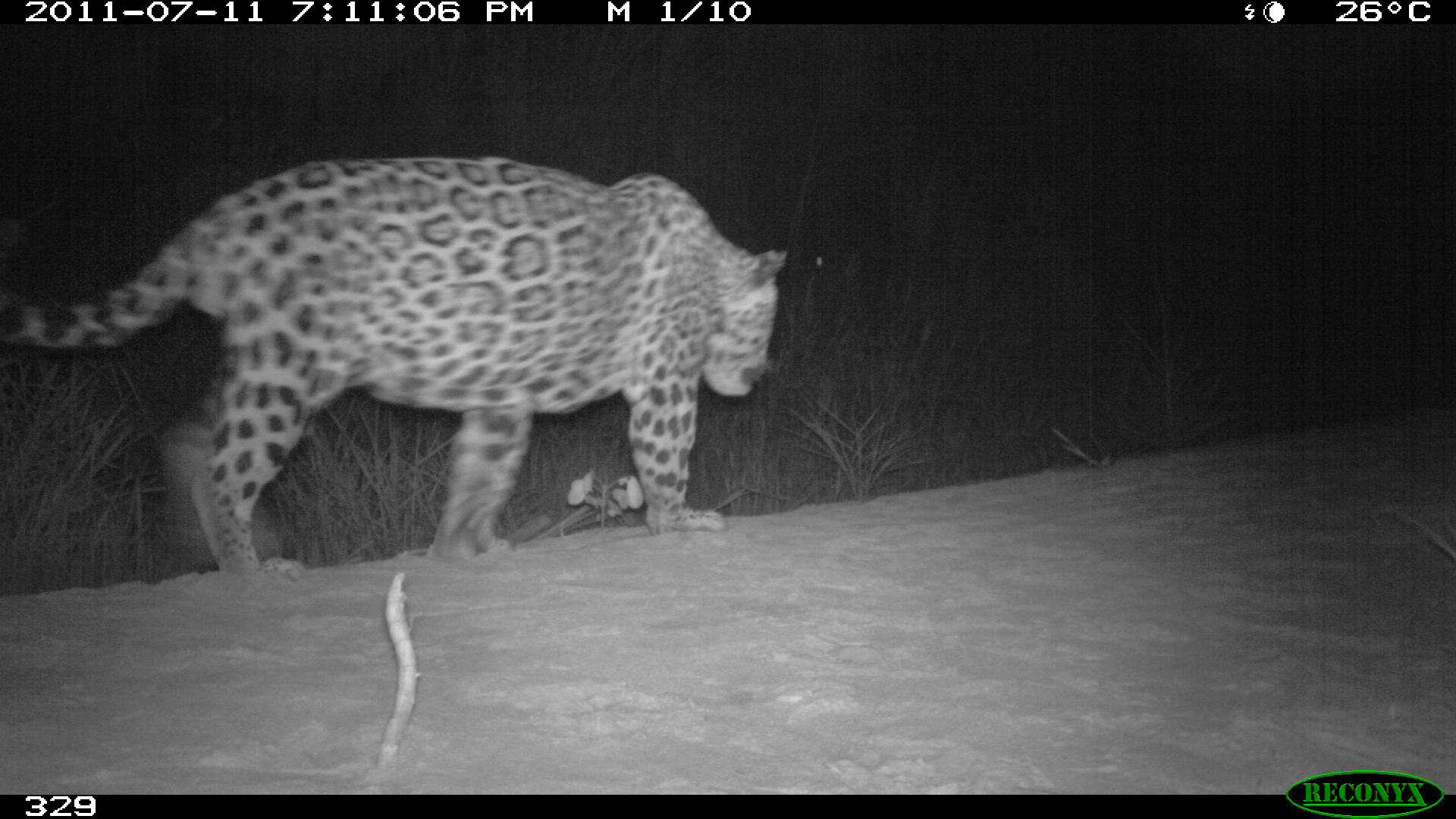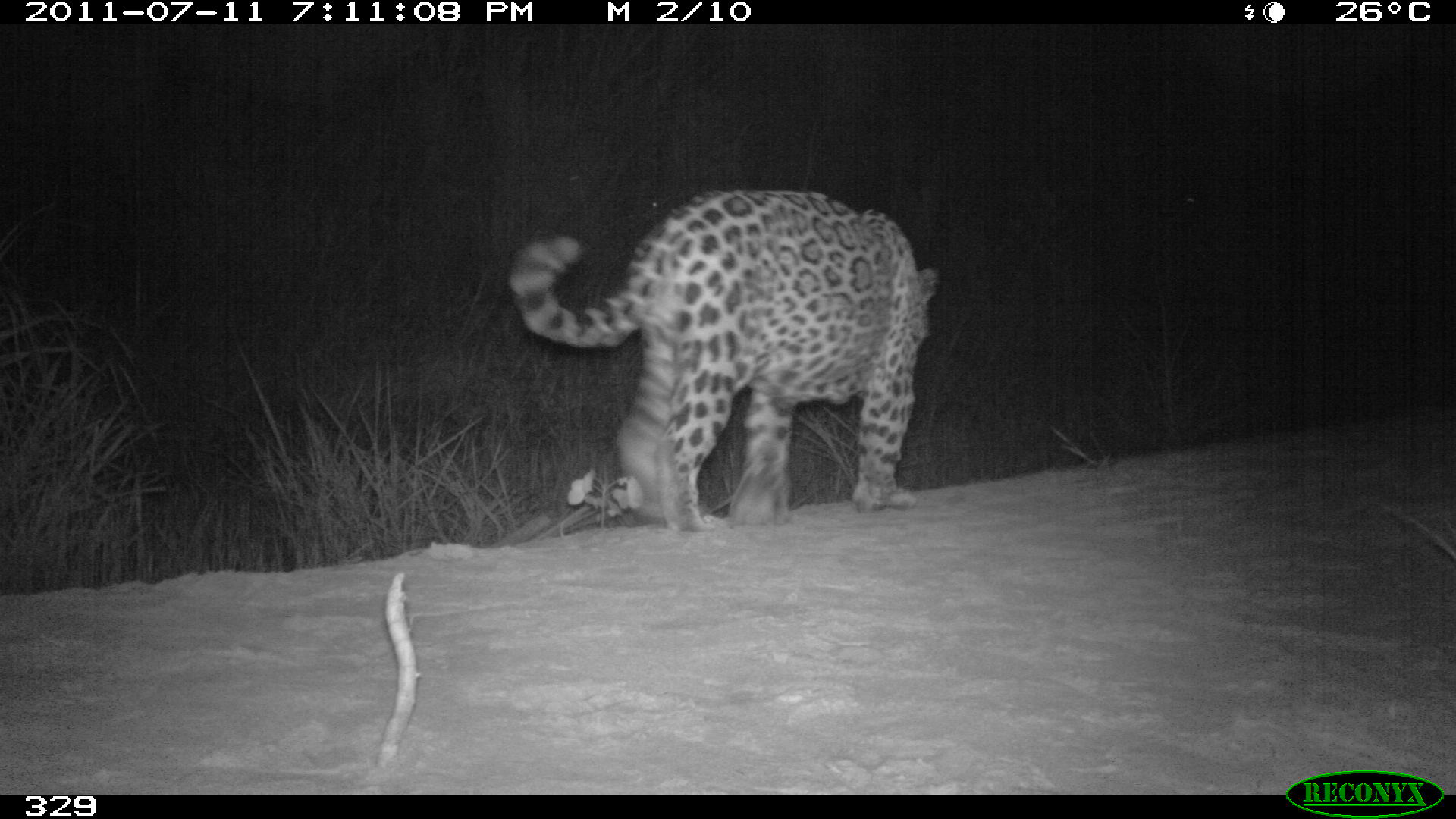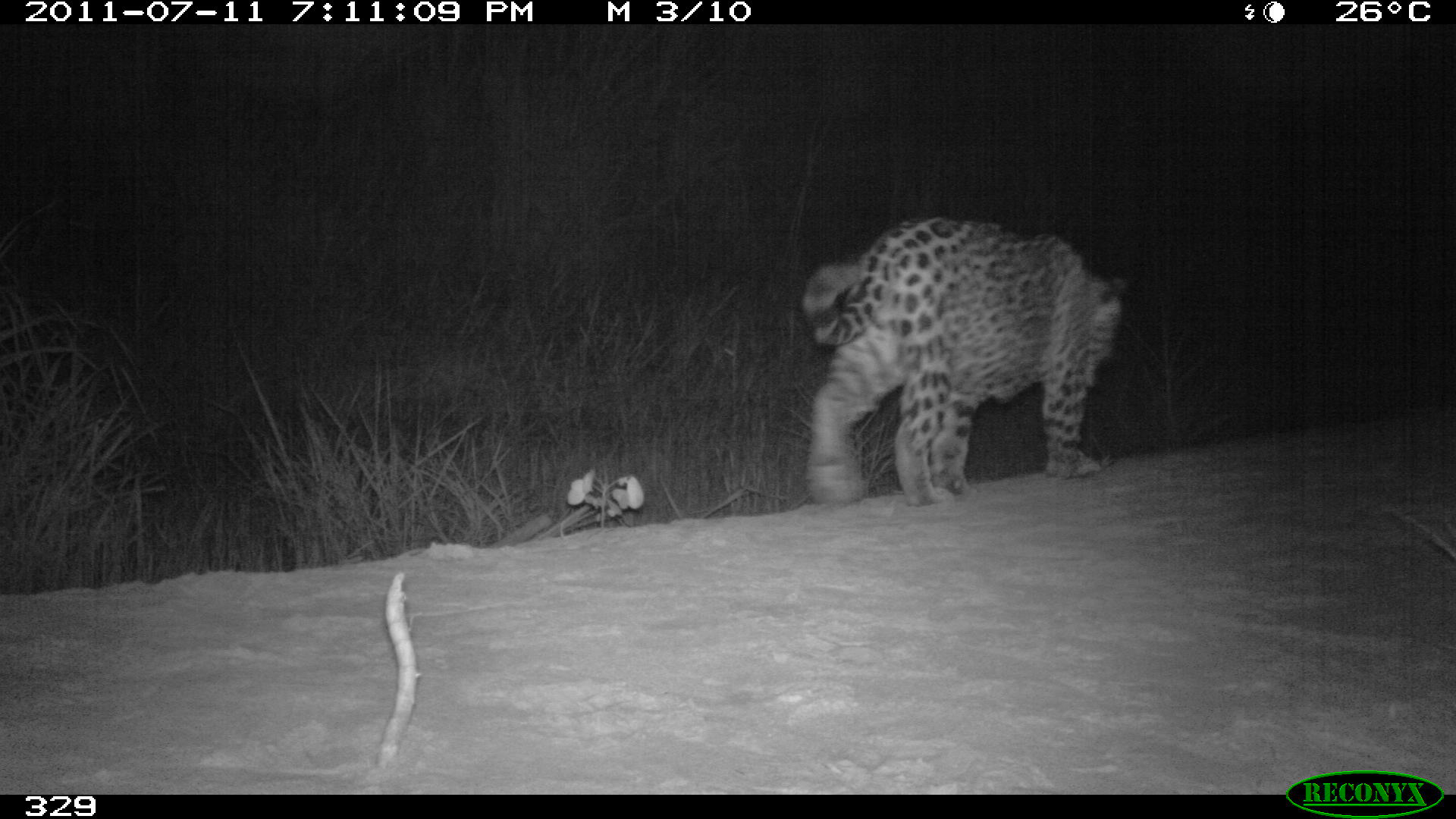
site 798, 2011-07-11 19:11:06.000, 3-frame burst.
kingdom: Animalia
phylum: Chordata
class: Mammalia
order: Carnivora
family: Felidae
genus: Panthera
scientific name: Panthera onca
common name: jaguar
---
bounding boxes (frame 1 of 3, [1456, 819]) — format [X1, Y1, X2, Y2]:
panthera onca: [1, 158, 785, 582]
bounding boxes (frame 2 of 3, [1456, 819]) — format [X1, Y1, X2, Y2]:
panthera onca: [512, 190, 938, 535]